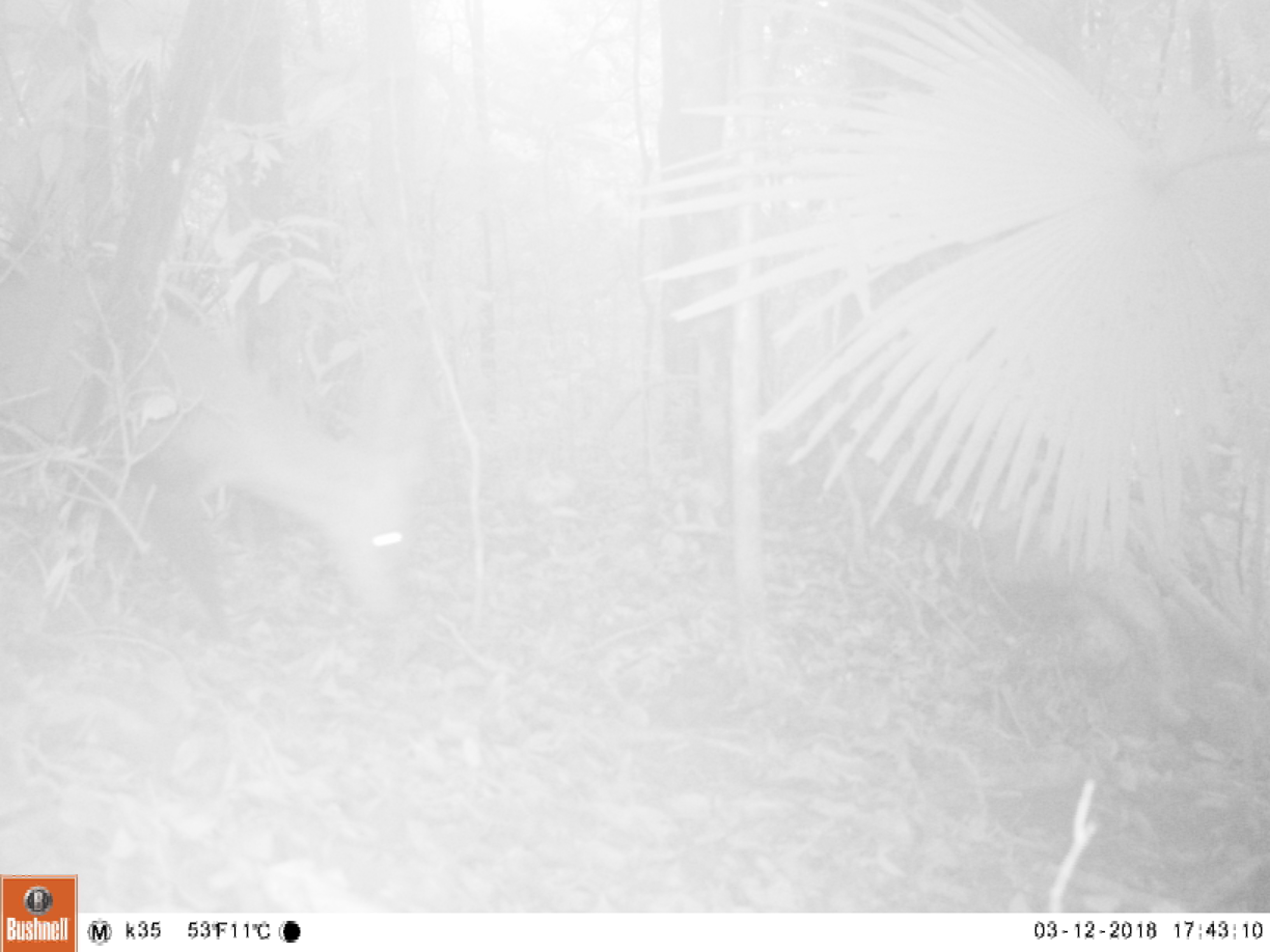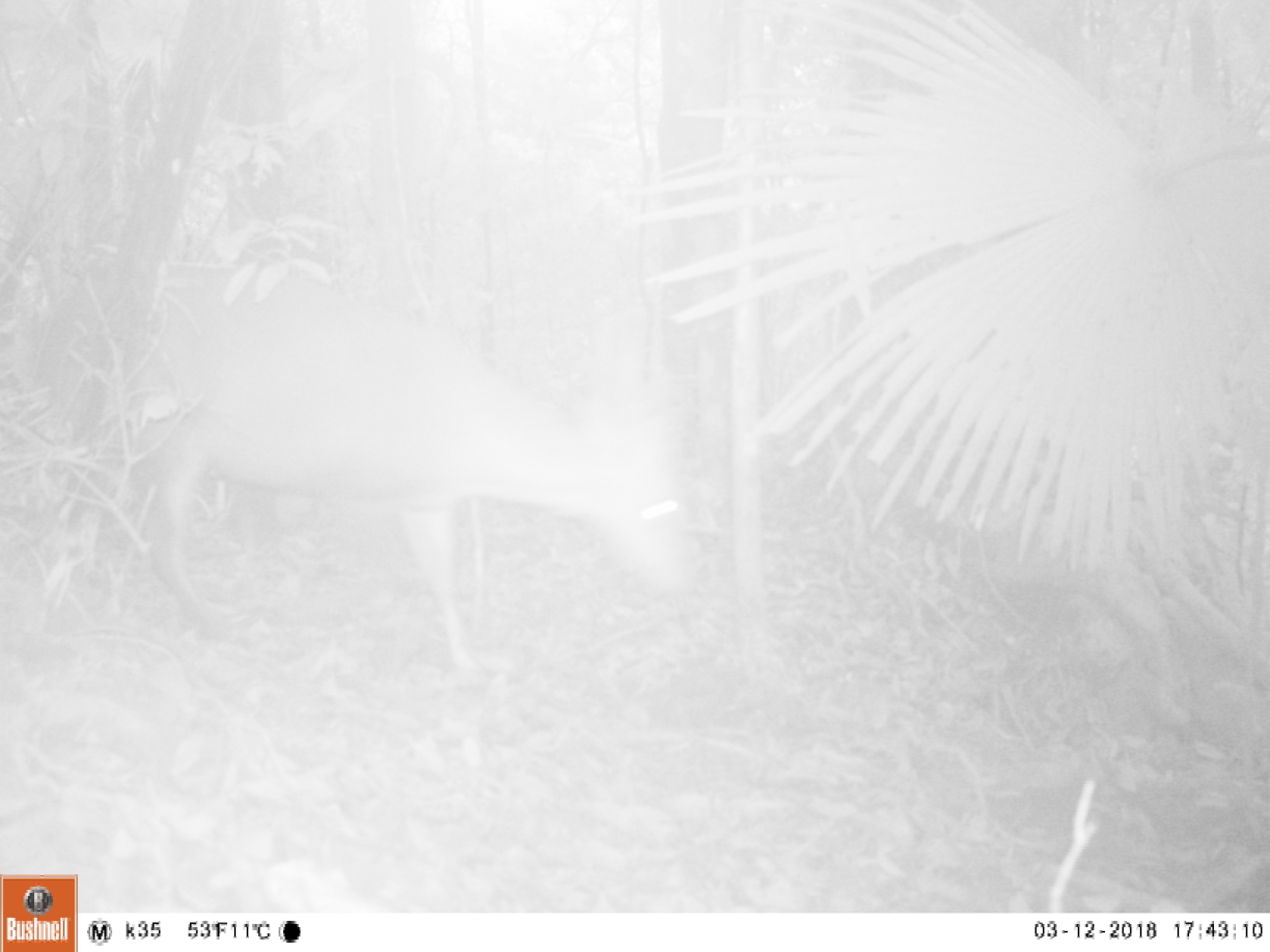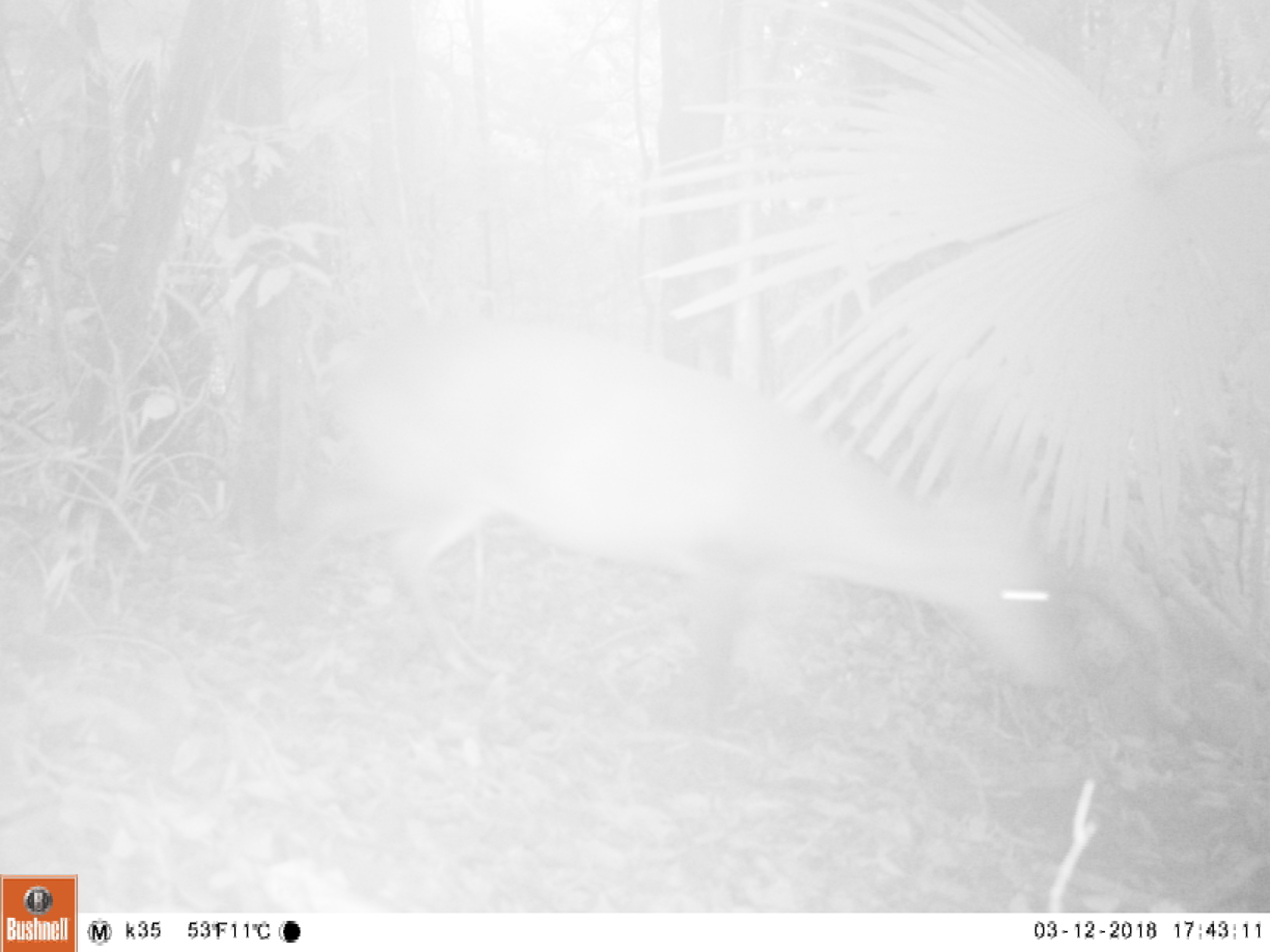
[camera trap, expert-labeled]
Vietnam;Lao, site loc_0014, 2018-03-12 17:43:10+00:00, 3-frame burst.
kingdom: Animalia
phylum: Chordata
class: Mammalia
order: Artiodactyla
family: Cervidae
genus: Muntiacus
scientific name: Muntiacus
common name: muntjacs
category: unidentified muntjac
Unidentified muntjac (muntjacs) (Muntiacus). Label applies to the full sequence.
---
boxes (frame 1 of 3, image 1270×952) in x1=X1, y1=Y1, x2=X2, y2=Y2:
unidentified muntjac: x1=0, y1=238, x2=424, y2=646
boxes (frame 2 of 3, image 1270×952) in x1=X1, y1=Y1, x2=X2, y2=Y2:
unidentified muntjac: x1=138, y1=273, x2=698, y2=670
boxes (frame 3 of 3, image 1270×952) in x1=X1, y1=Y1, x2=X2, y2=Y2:
unidentified muntjac: x1=270, y1=313, x2=1067, y2=738